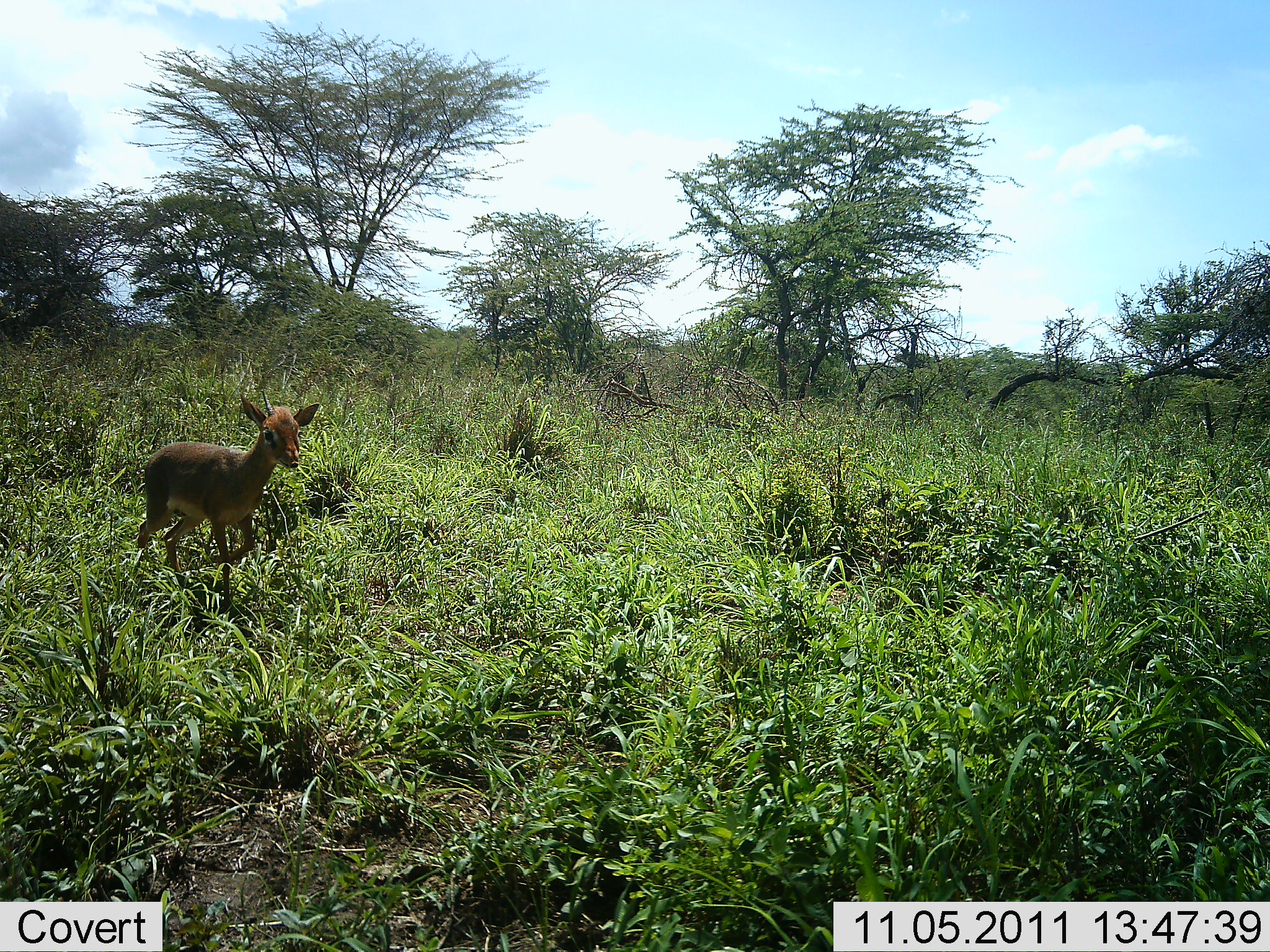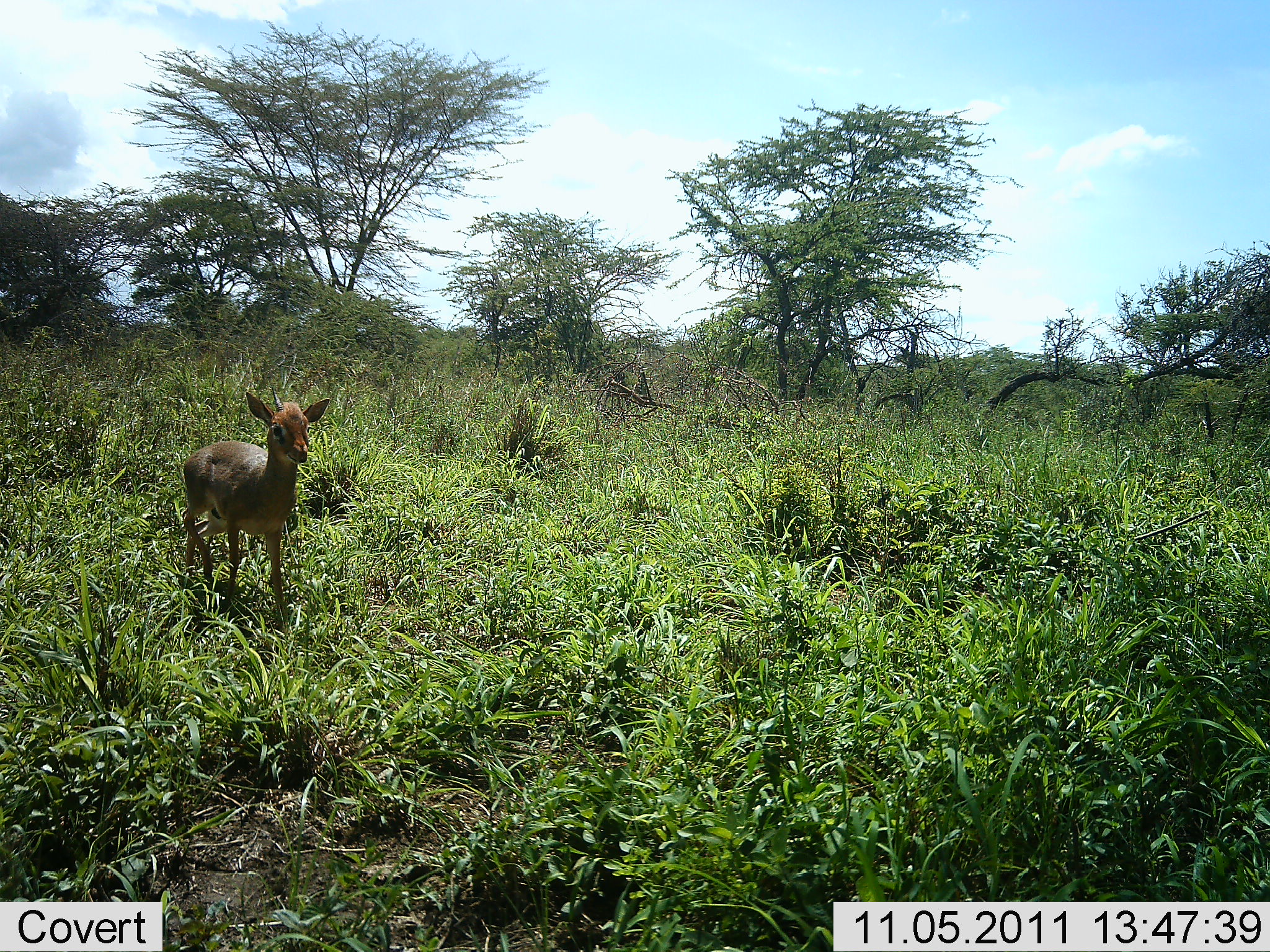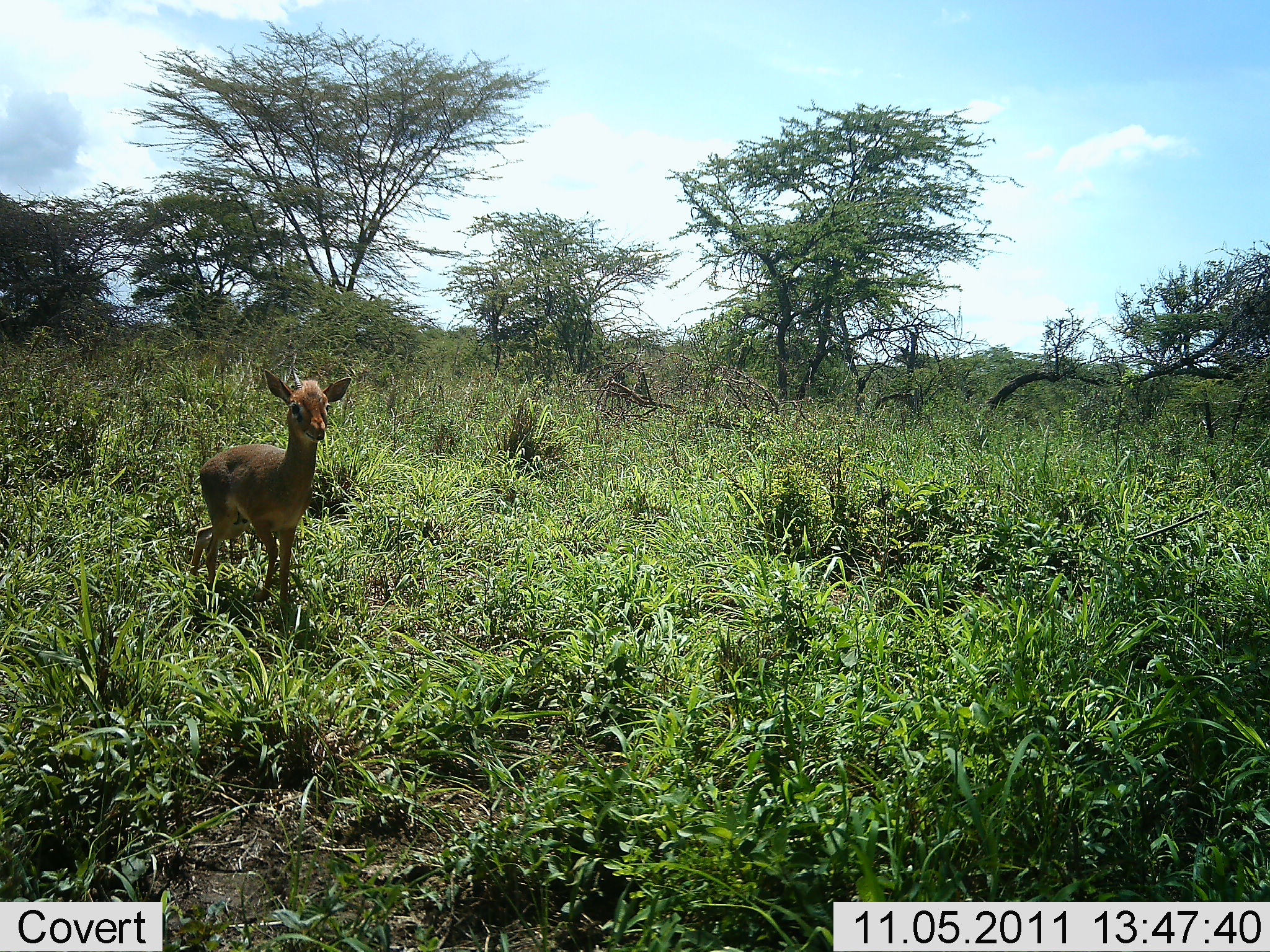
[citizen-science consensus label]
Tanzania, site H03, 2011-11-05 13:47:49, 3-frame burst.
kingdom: Animalia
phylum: Chordata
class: Mammalia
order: Artiodactyla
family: Bovidae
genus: Madoqua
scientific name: Madoqua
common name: dikdik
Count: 1.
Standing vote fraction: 36%.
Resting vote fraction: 0%.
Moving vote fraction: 73%.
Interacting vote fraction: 0%.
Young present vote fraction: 0%.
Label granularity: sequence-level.